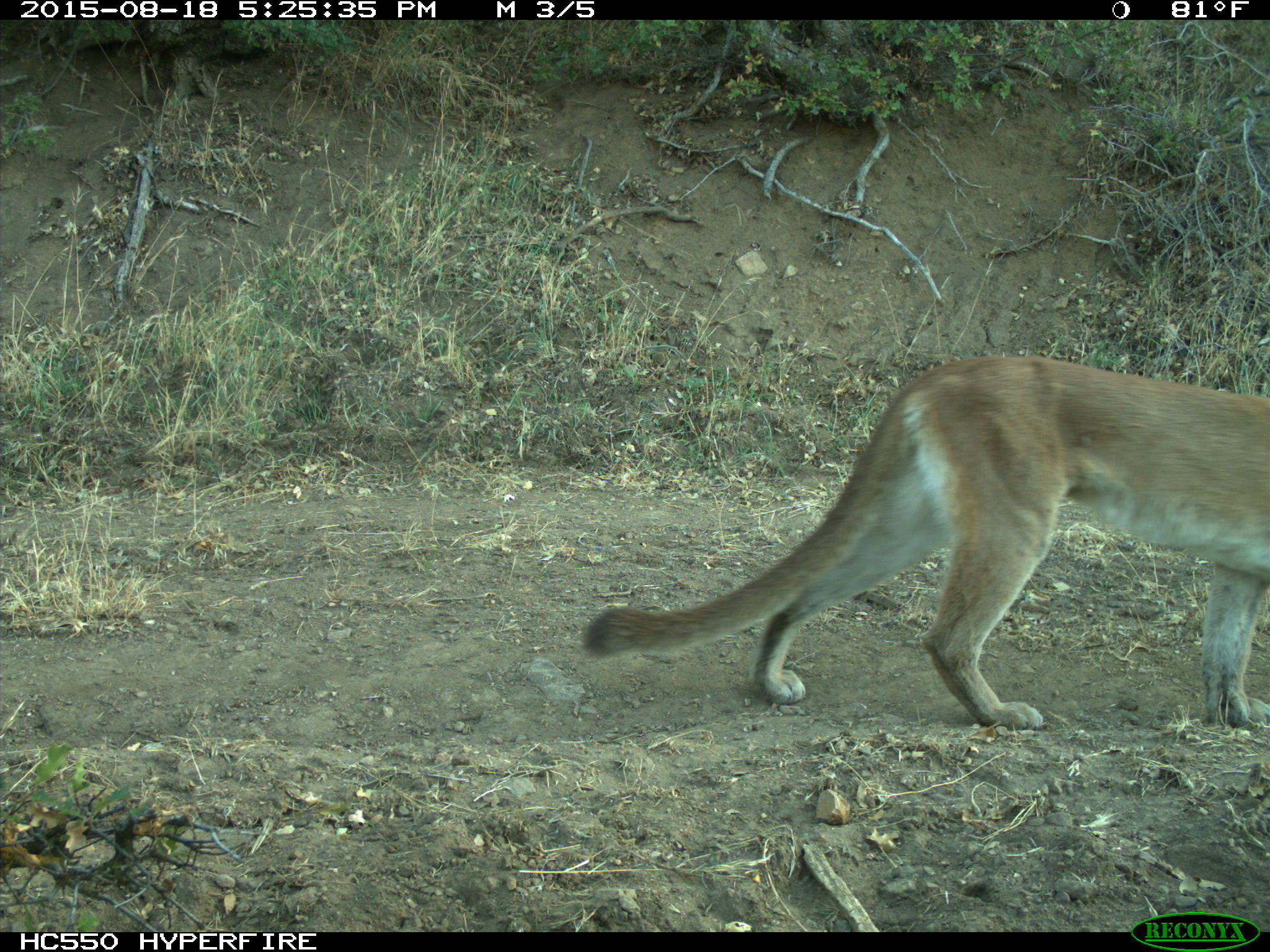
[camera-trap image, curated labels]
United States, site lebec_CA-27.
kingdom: Animalia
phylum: Chordata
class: Mammalia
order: Carnivora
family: Felidae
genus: Puma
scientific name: Puma concolor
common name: mountain lion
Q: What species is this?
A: Puma concolor (mountain lion).